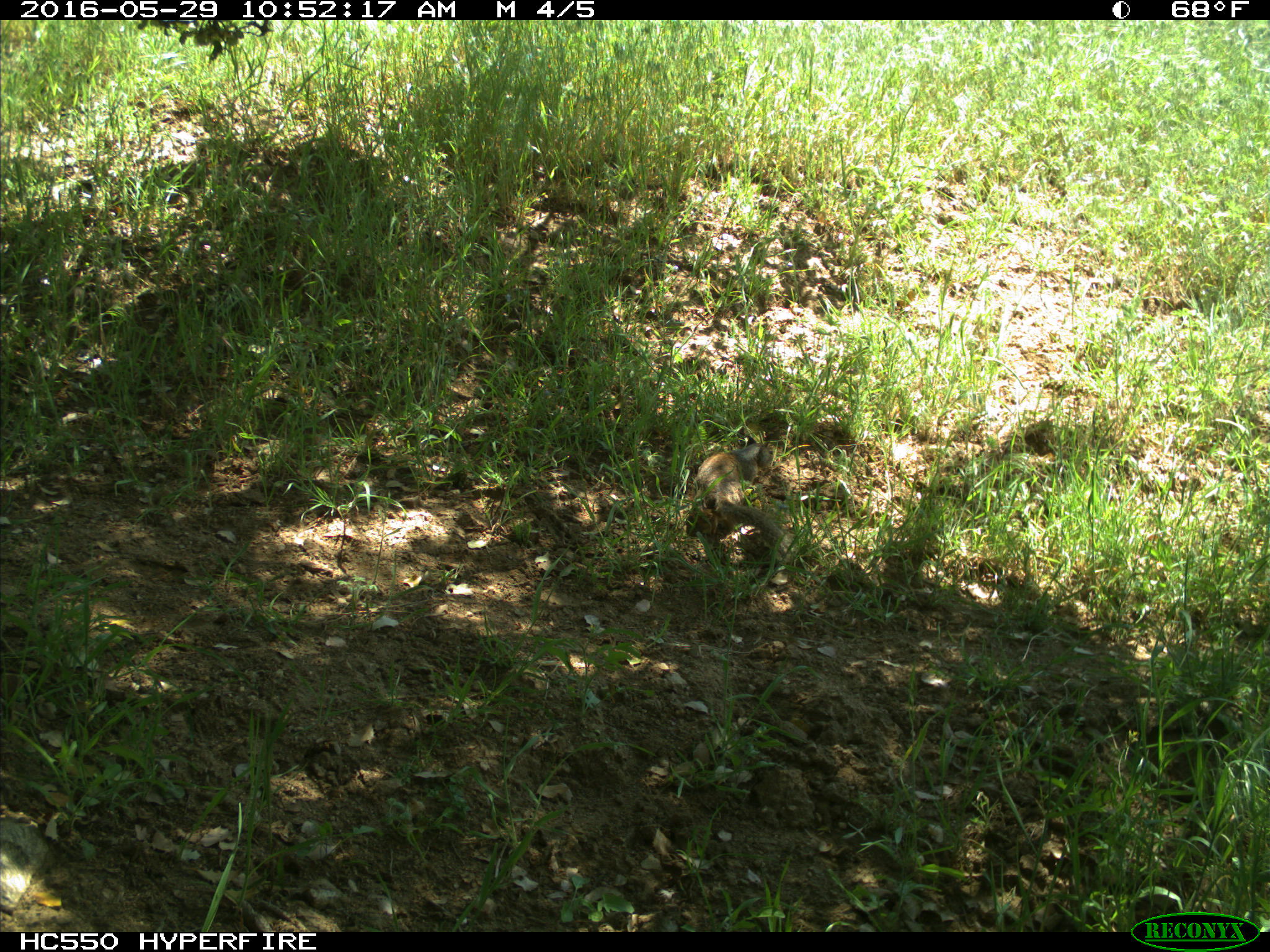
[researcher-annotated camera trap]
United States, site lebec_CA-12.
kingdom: Animalia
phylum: Chordata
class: Mammalia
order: Rodentia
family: Sciuridae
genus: Otospermophilus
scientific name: Otospermophilus beecheyi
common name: california ground squirrel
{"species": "Otospermophilus beecheyi (california ground squirrel)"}